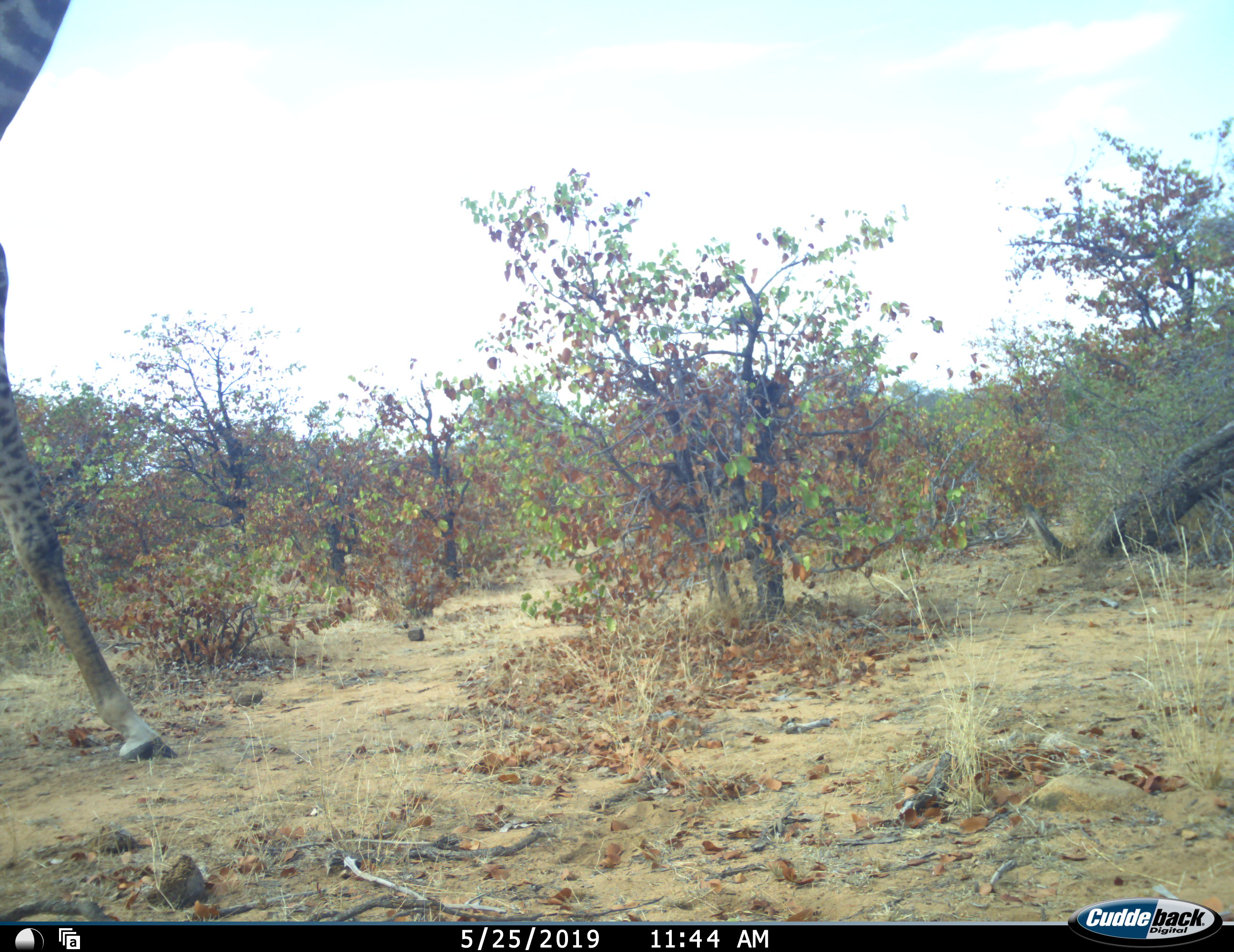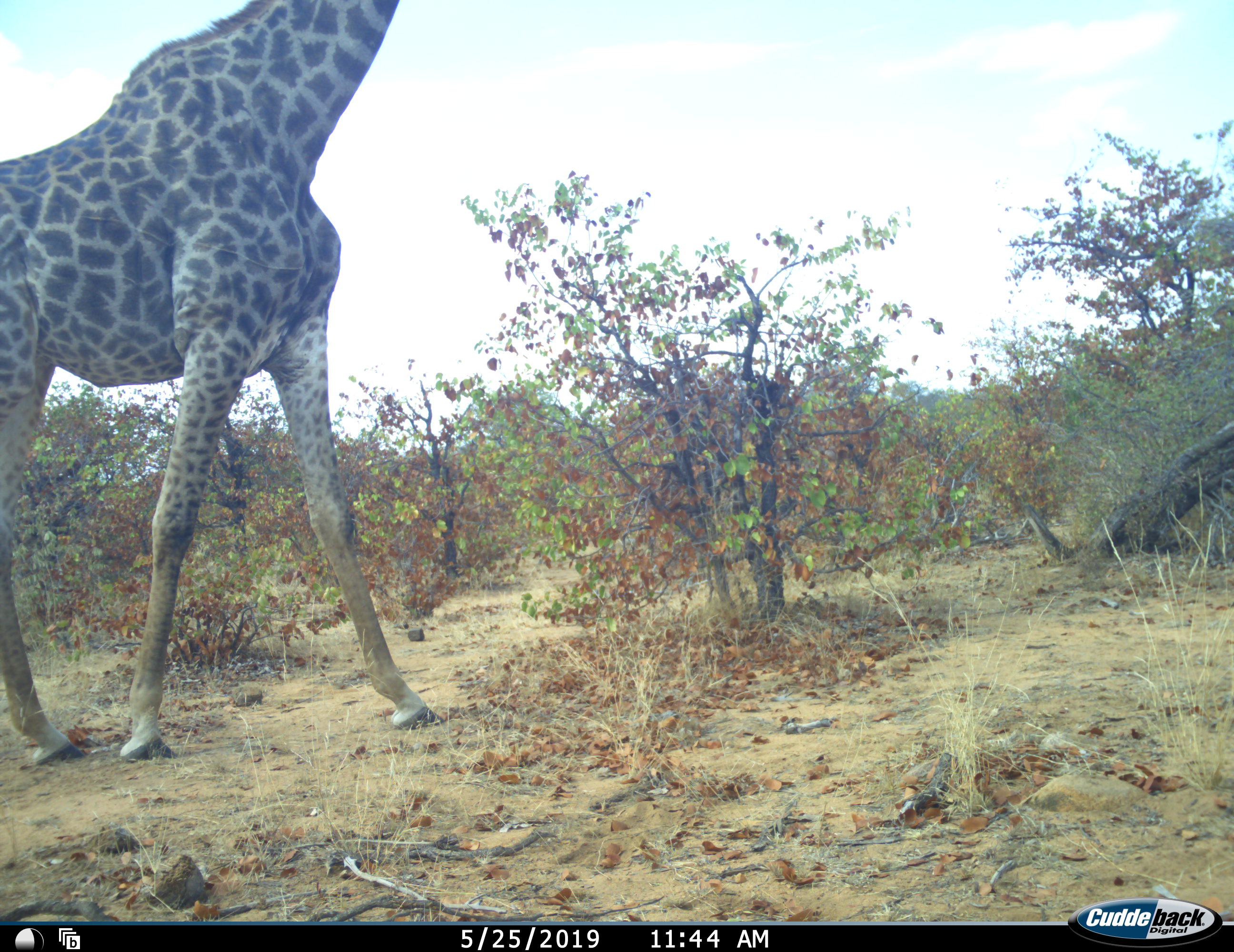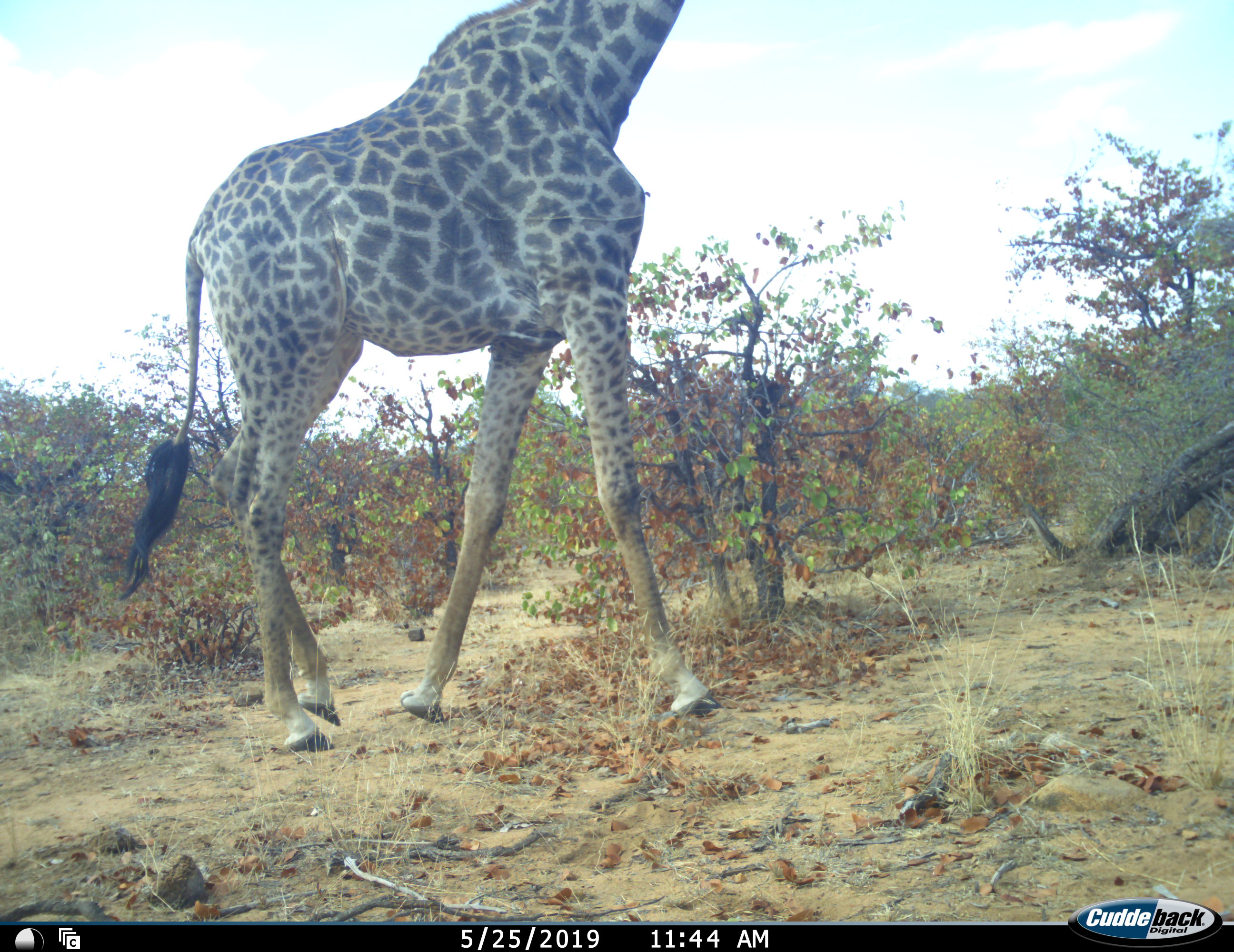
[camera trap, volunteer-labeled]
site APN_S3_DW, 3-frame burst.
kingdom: Animalia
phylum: Chordata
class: Mammalia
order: Artiodactyla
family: Giraffidae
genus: Giraffa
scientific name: Giraffa camelopardalis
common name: giraffe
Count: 1.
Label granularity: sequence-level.